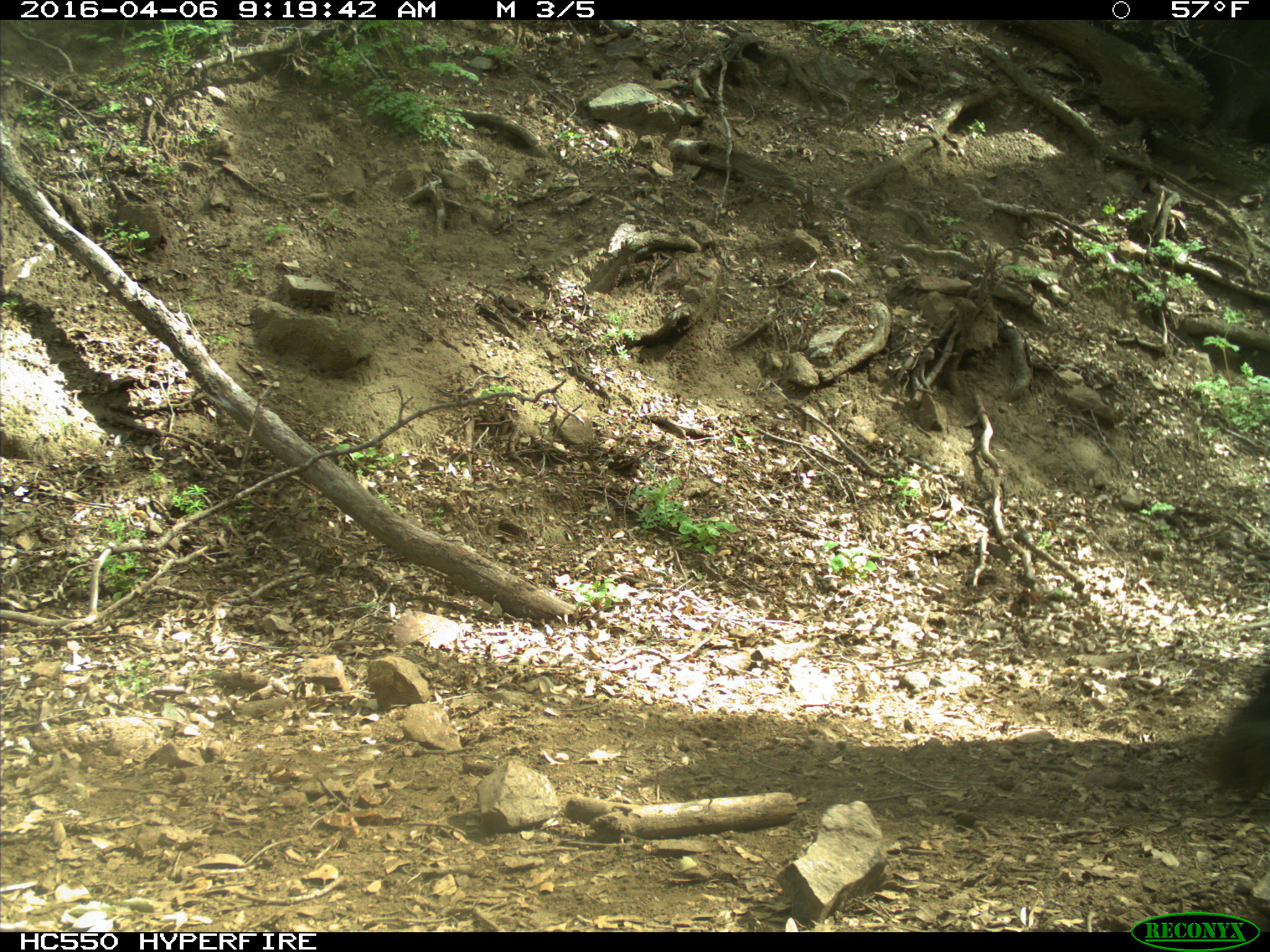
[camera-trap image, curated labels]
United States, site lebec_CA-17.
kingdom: Animalia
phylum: Chordata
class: Mammalia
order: Artiodactyla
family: Bovidae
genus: Bos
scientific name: Bos taurus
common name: domestic cow